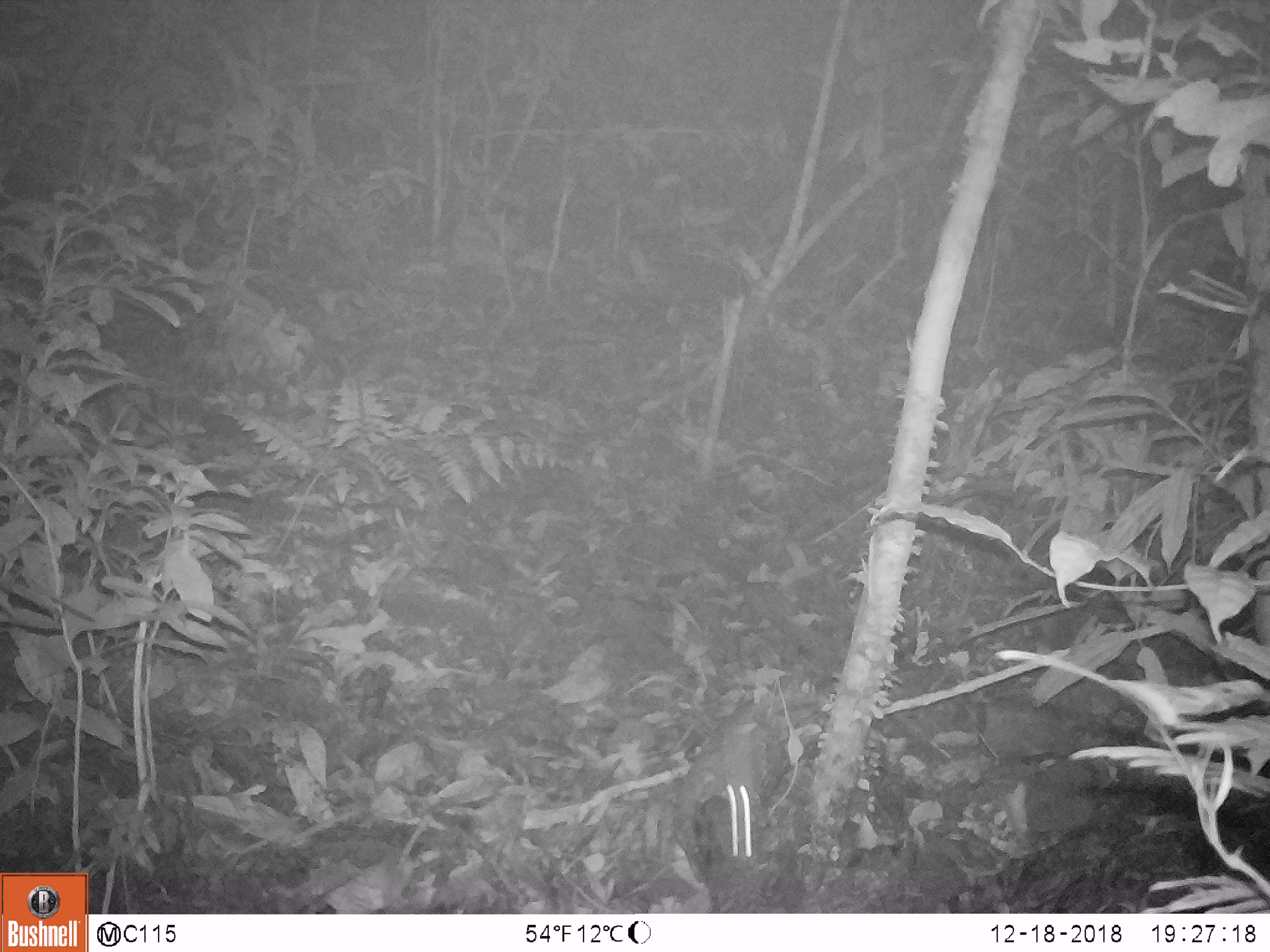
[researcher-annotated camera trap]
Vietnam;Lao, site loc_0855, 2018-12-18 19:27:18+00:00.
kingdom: Animalia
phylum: Chordata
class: Mammalia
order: Rodentia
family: Muridae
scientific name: Muridae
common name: old-world mice and rats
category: unidentified murid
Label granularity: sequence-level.